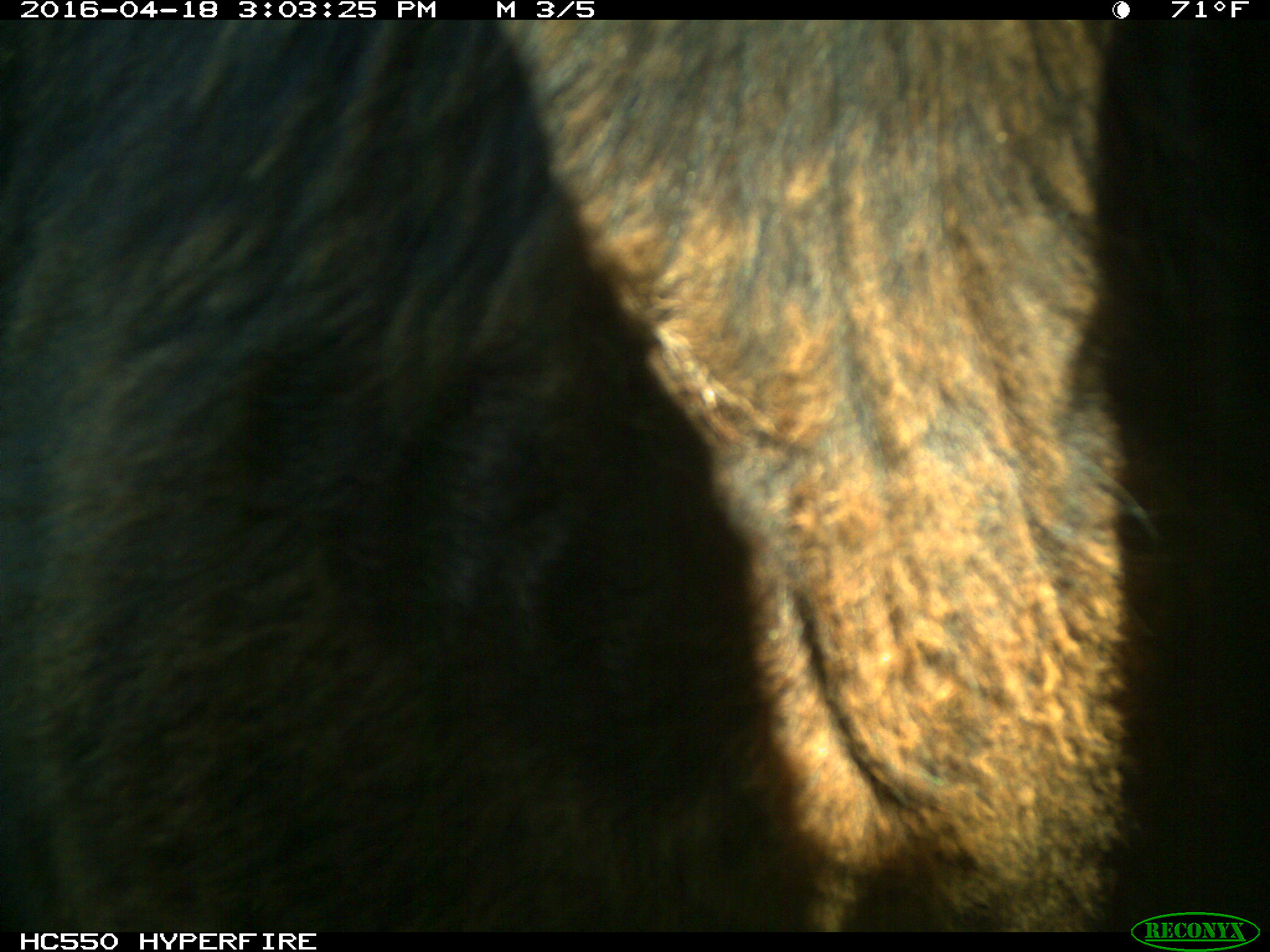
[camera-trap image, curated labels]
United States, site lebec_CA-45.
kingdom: Animalia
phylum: Chordata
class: Mammalia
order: Artiodactyla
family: Bovidae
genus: Bos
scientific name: Bos taurus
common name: domestic cow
Bos taurus (domestic cow).